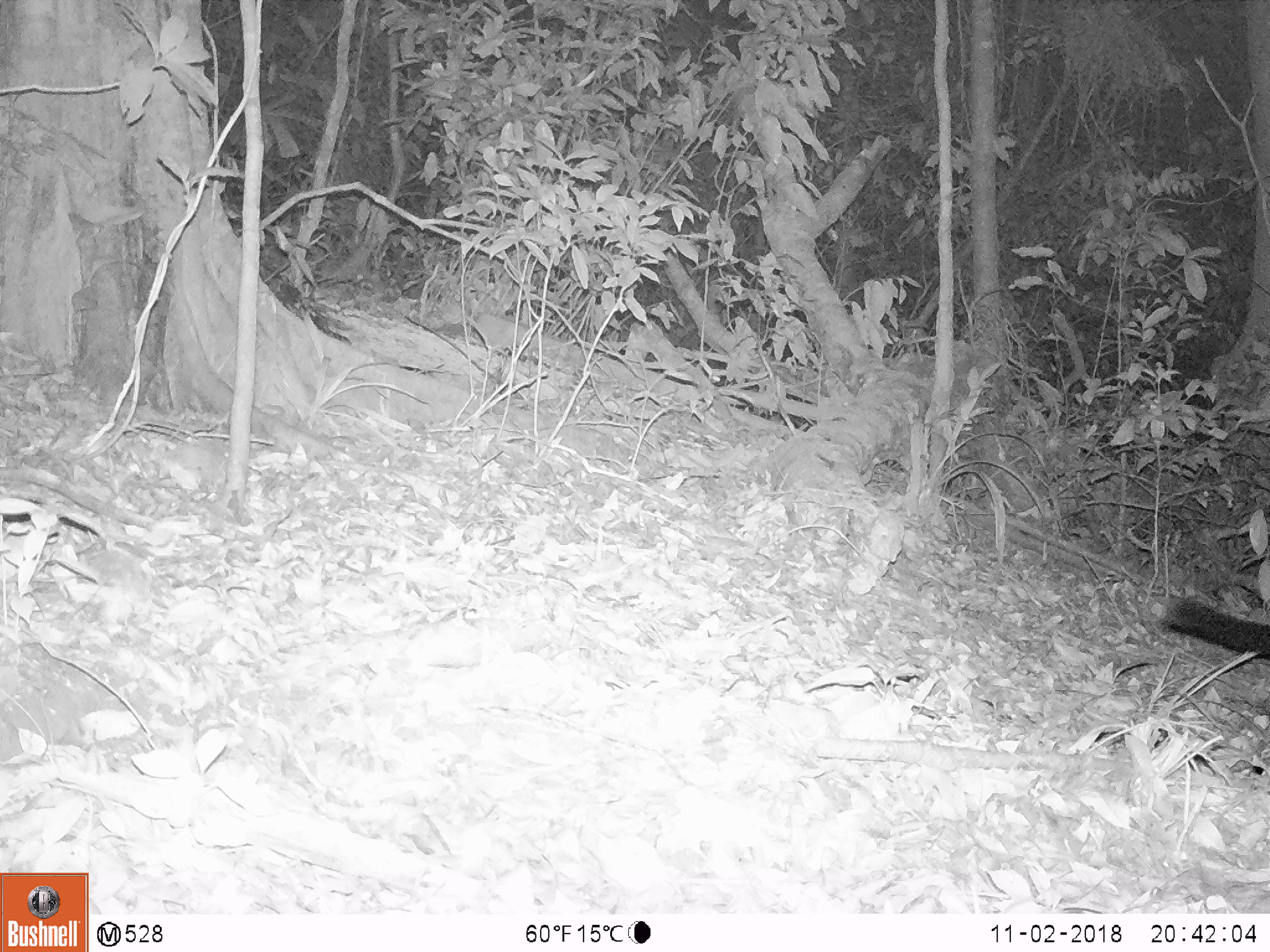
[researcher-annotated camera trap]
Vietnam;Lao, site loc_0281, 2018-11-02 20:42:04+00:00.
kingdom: Animalia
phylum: Chordata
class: Mammalia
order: Carnivora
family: Viverridae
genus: Paguma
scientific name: Paguma larvata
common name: masked palm civet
Masked palm civet (Paguma larvata). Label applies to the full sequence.